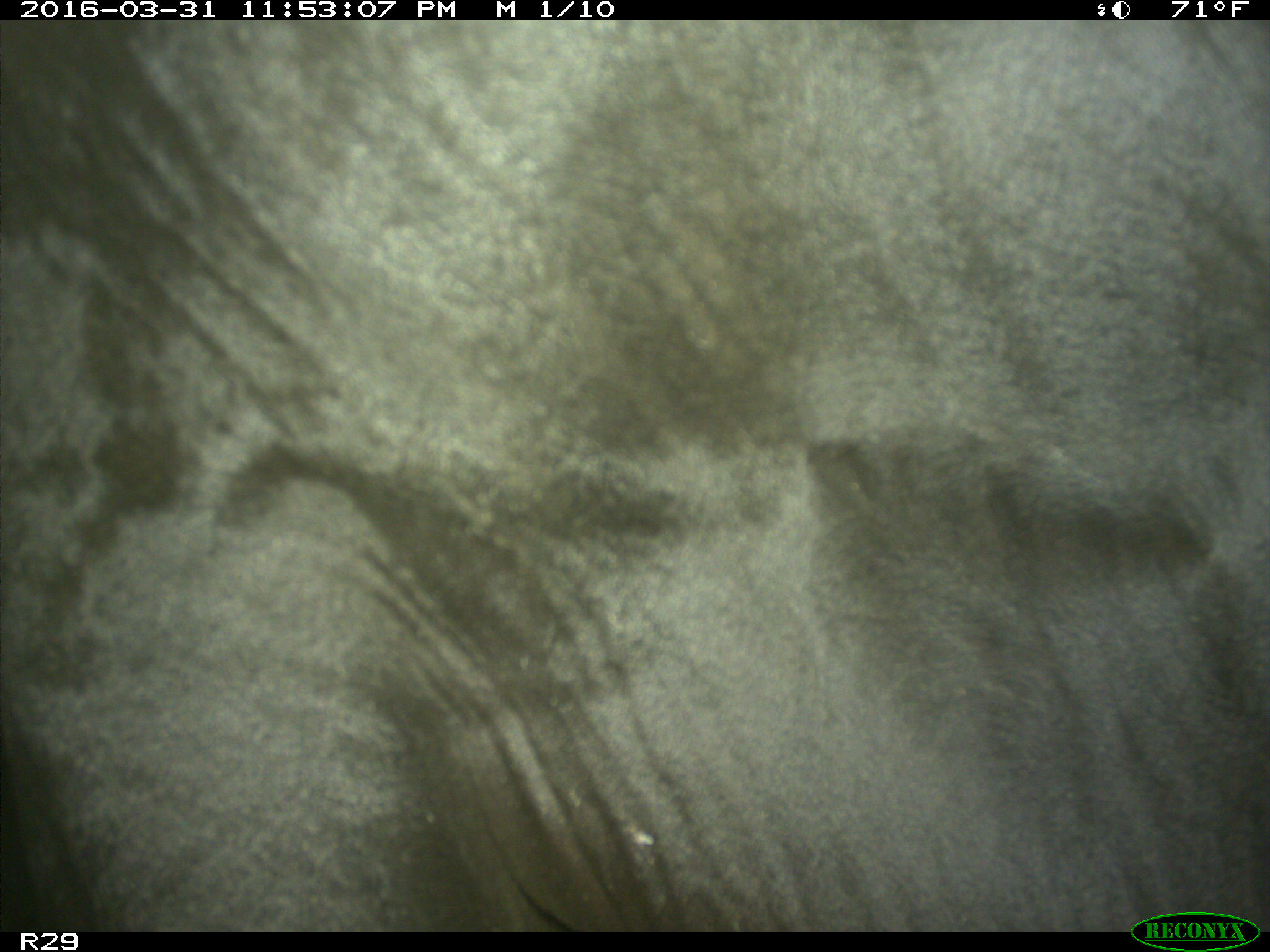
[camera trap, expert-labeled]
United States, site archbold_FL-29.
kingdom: Animalia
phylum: Chordata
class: Mammalia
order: Artiodactyla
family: Bovidae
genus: Bos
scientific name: Bos taurus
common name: domestic cow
Bos taurus (domestic cow).